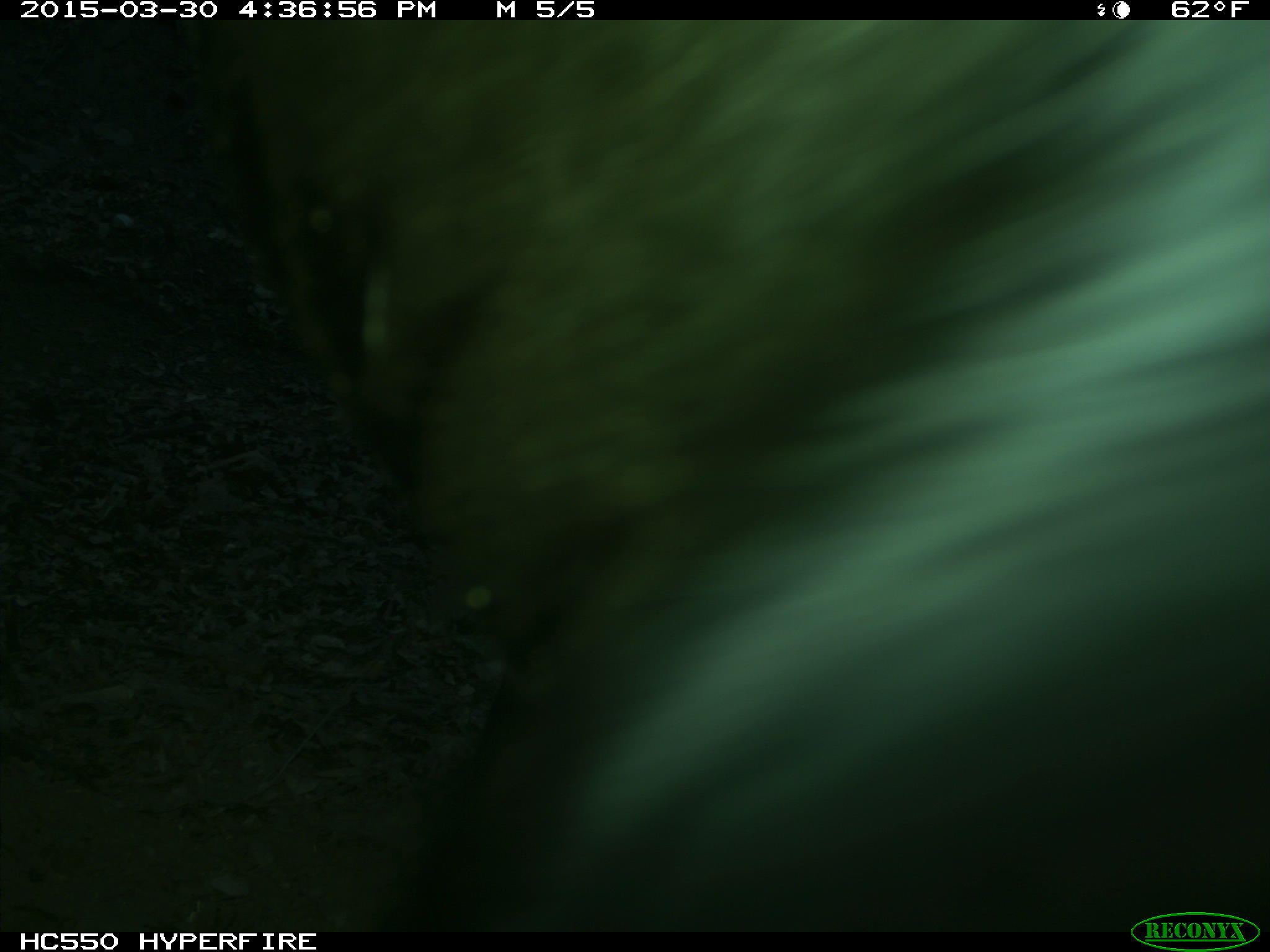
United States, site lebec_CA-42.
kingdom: Animalia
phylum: Chordata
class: Mammalia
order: Artiodactyla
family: Bovidae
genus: Bos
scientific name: Bos taurus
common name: domestic cow